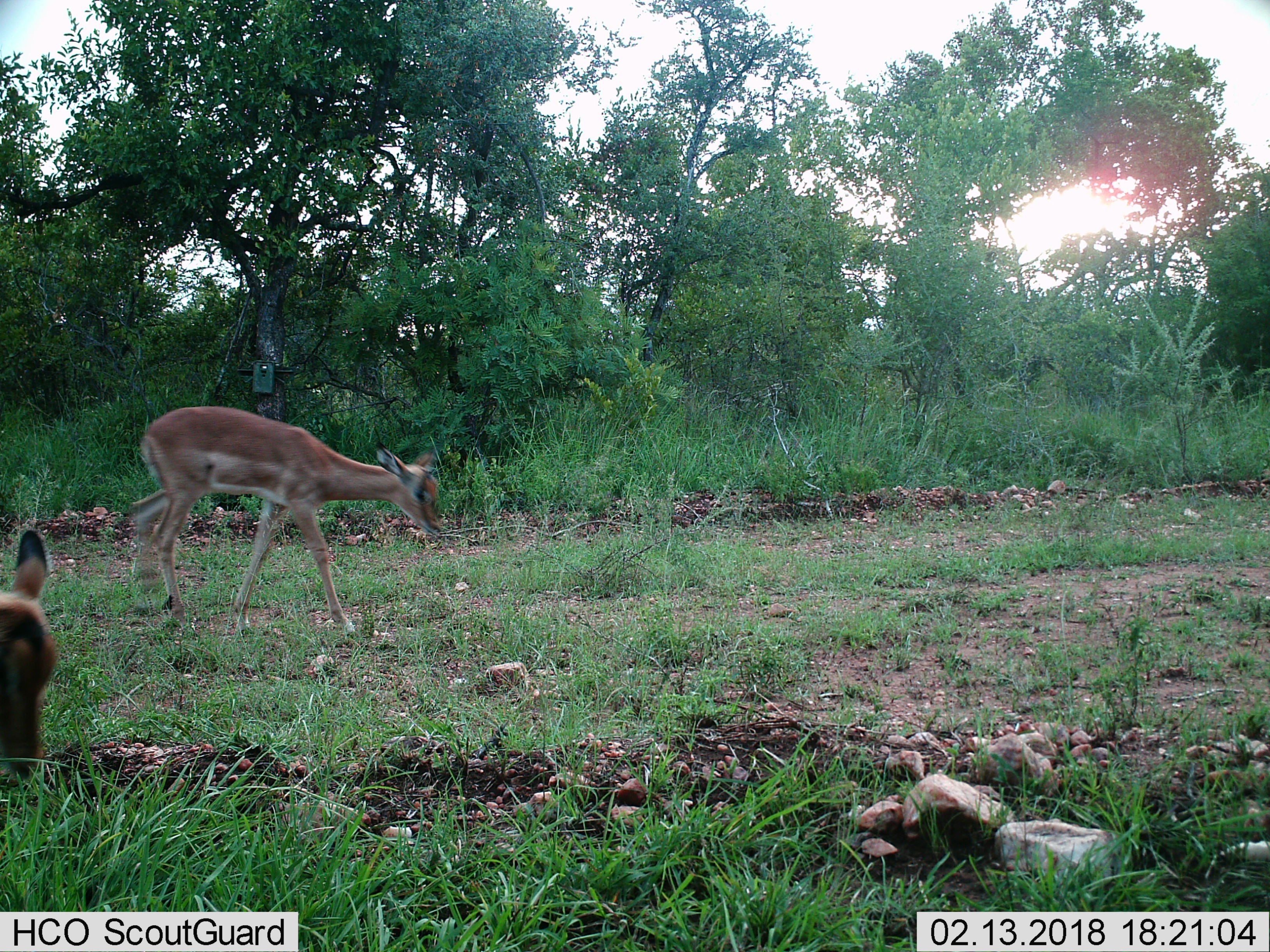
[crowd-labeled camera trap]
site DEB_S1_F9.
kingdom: Animalia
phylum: Chordata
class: Mammalia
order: Artiodactyla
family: Bovidae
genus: Aepyceros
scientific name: Aepyceros melampus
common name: impala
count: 2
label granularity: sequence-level